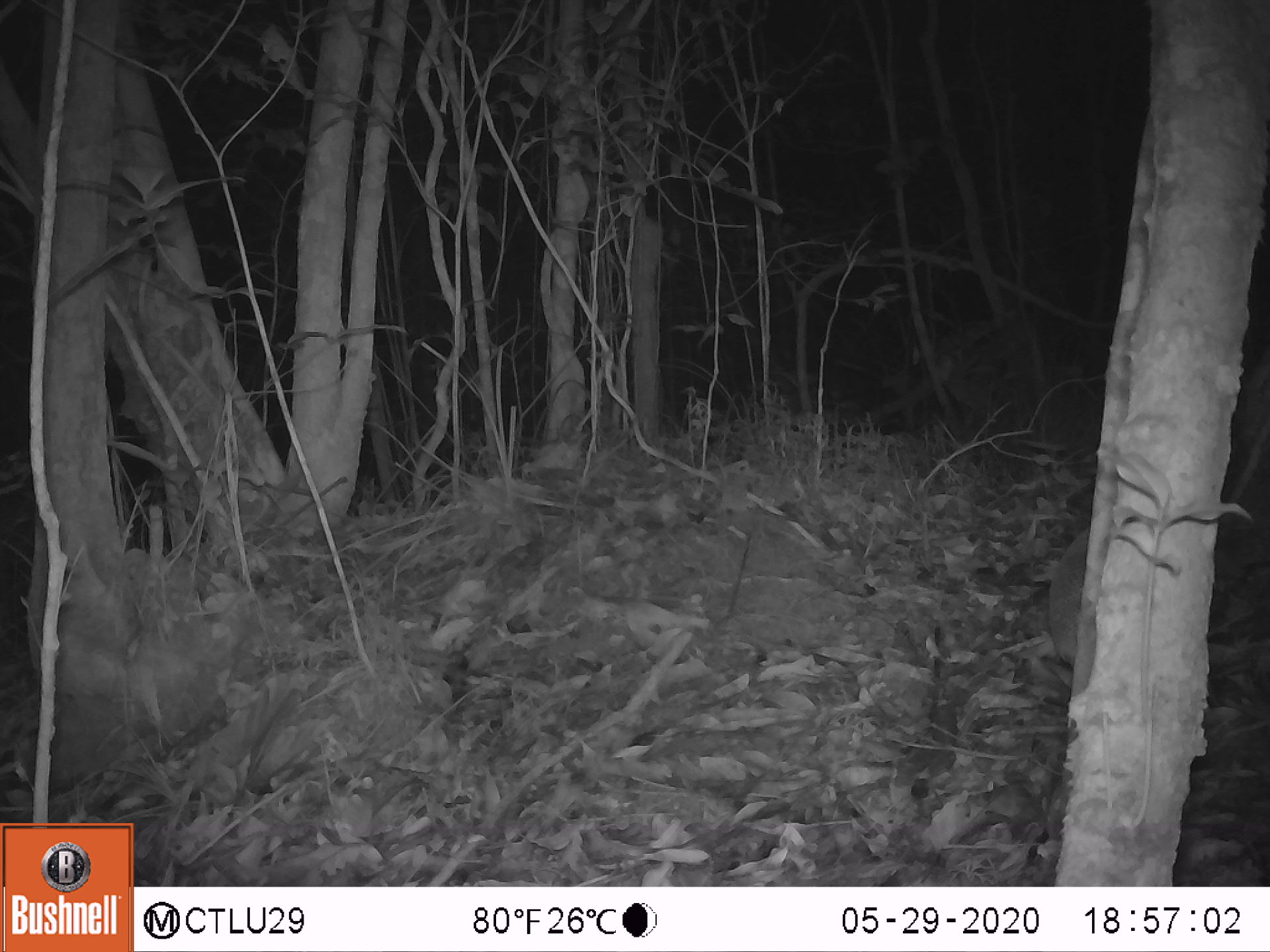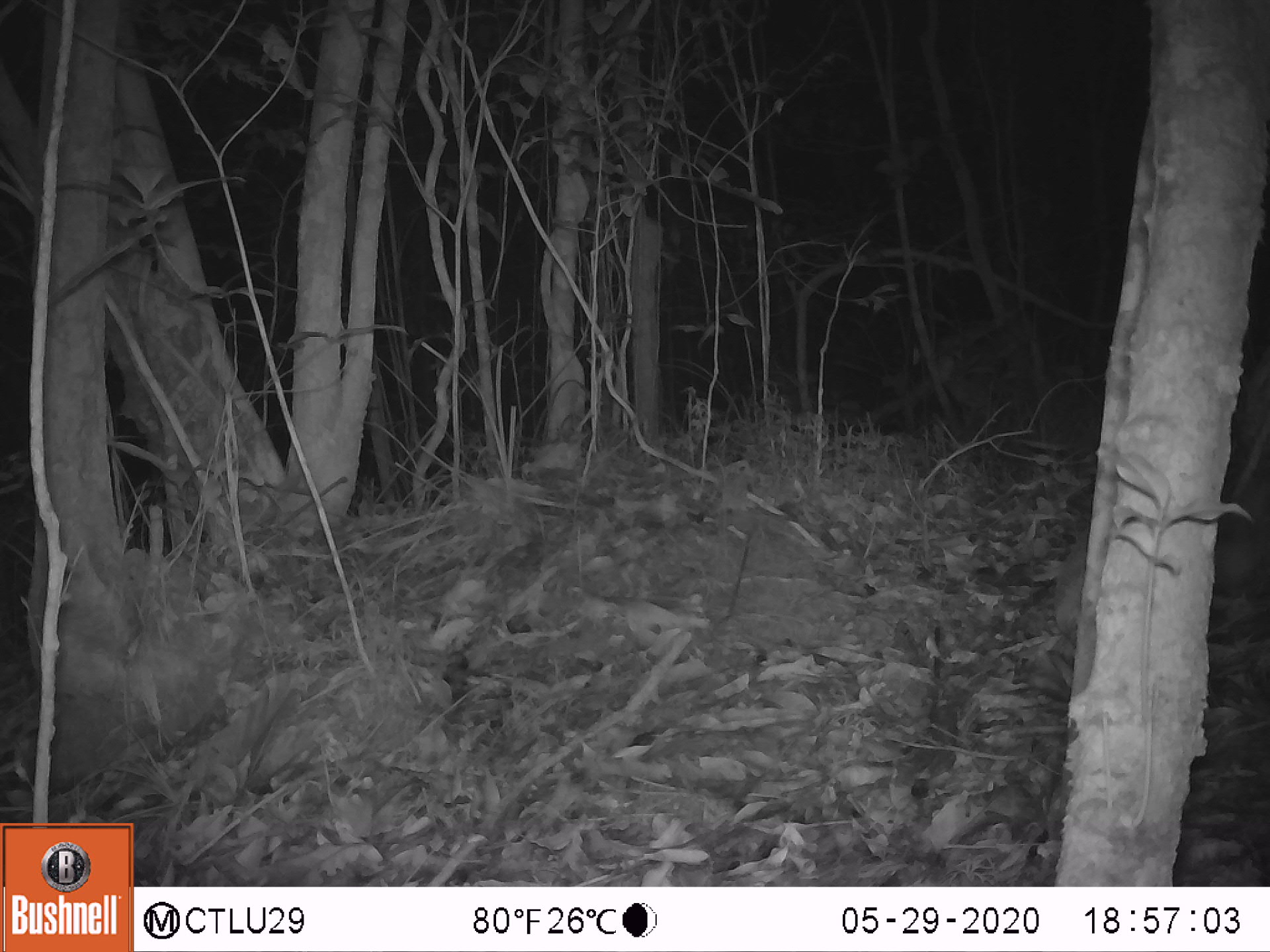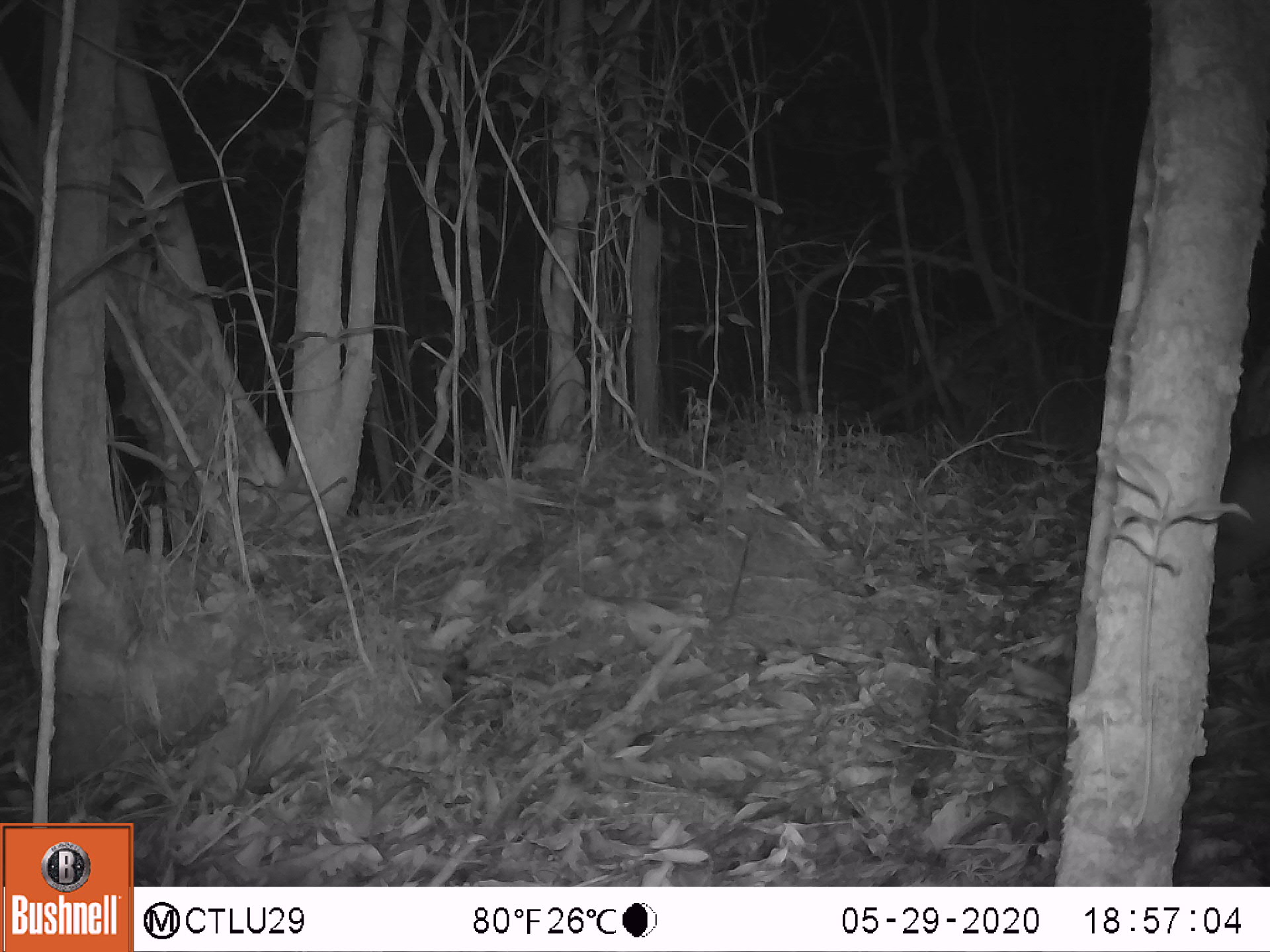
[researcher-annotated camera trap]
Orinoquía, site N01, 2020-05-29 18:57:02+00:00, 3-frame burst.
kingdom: Animalia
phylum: Chordata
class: Mammalia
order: Cingulata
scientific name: Cingulata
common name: armadillo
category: unknown armadillo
Unknown armadillo (armadillo) (Cingulata).